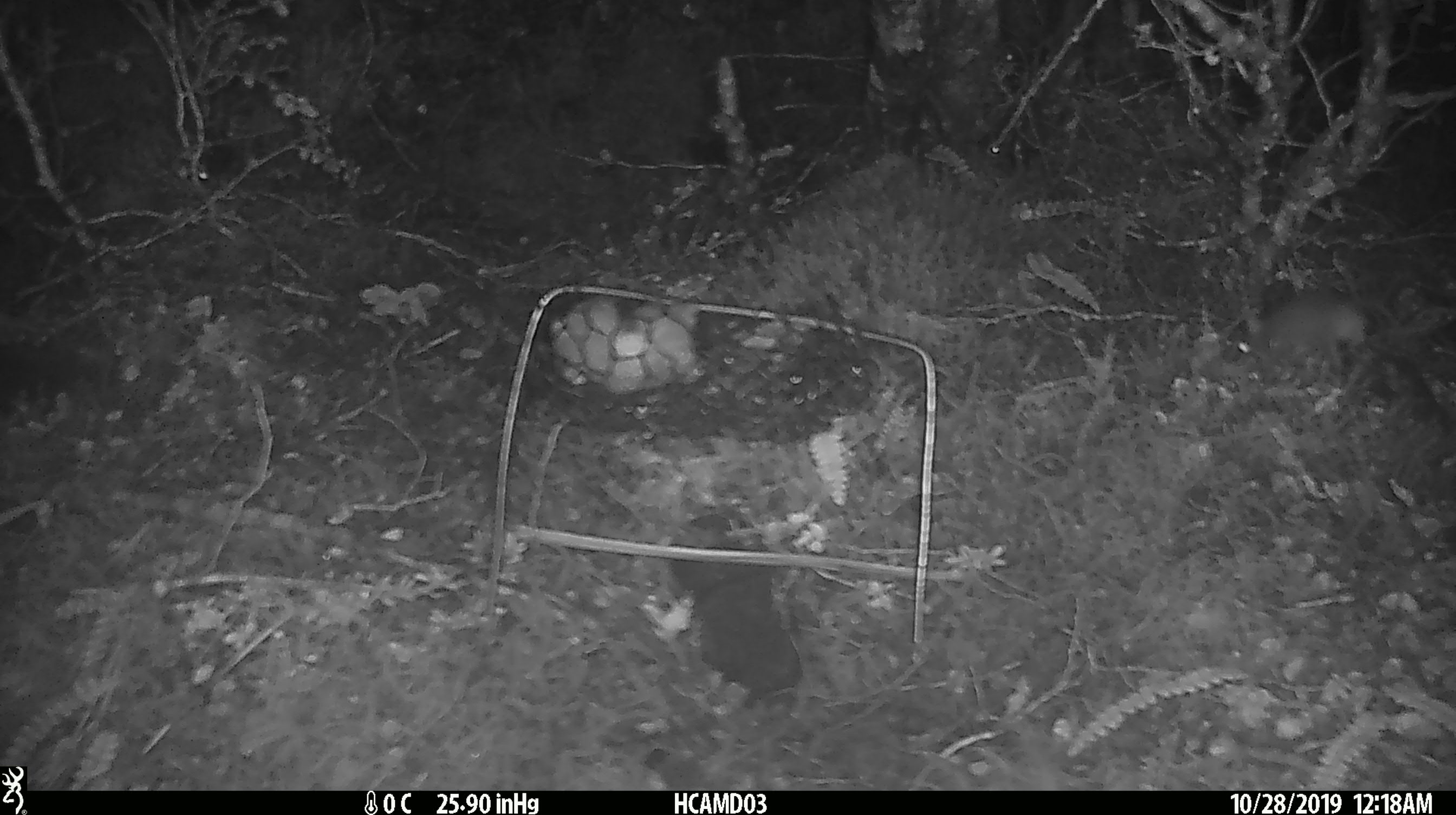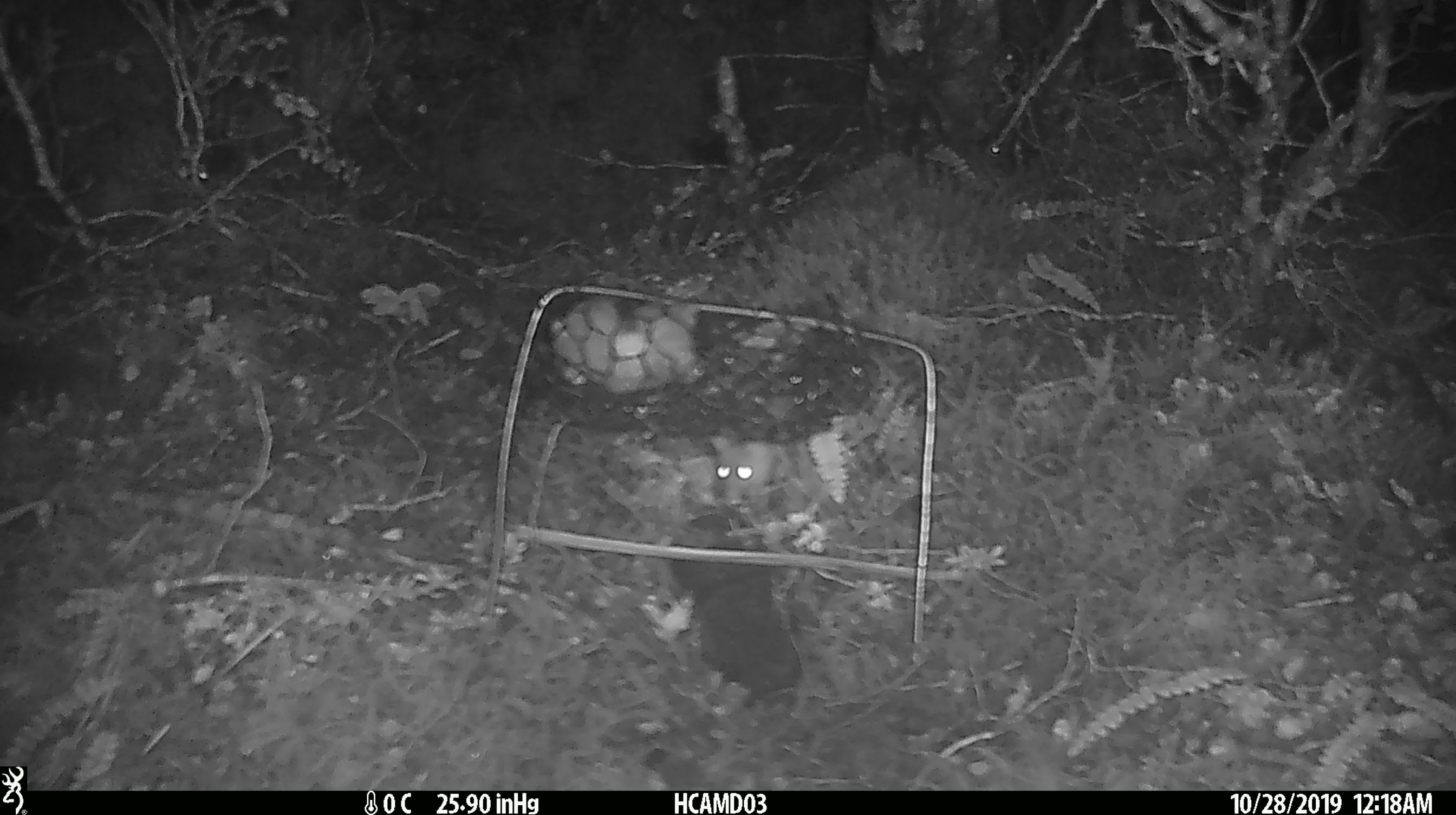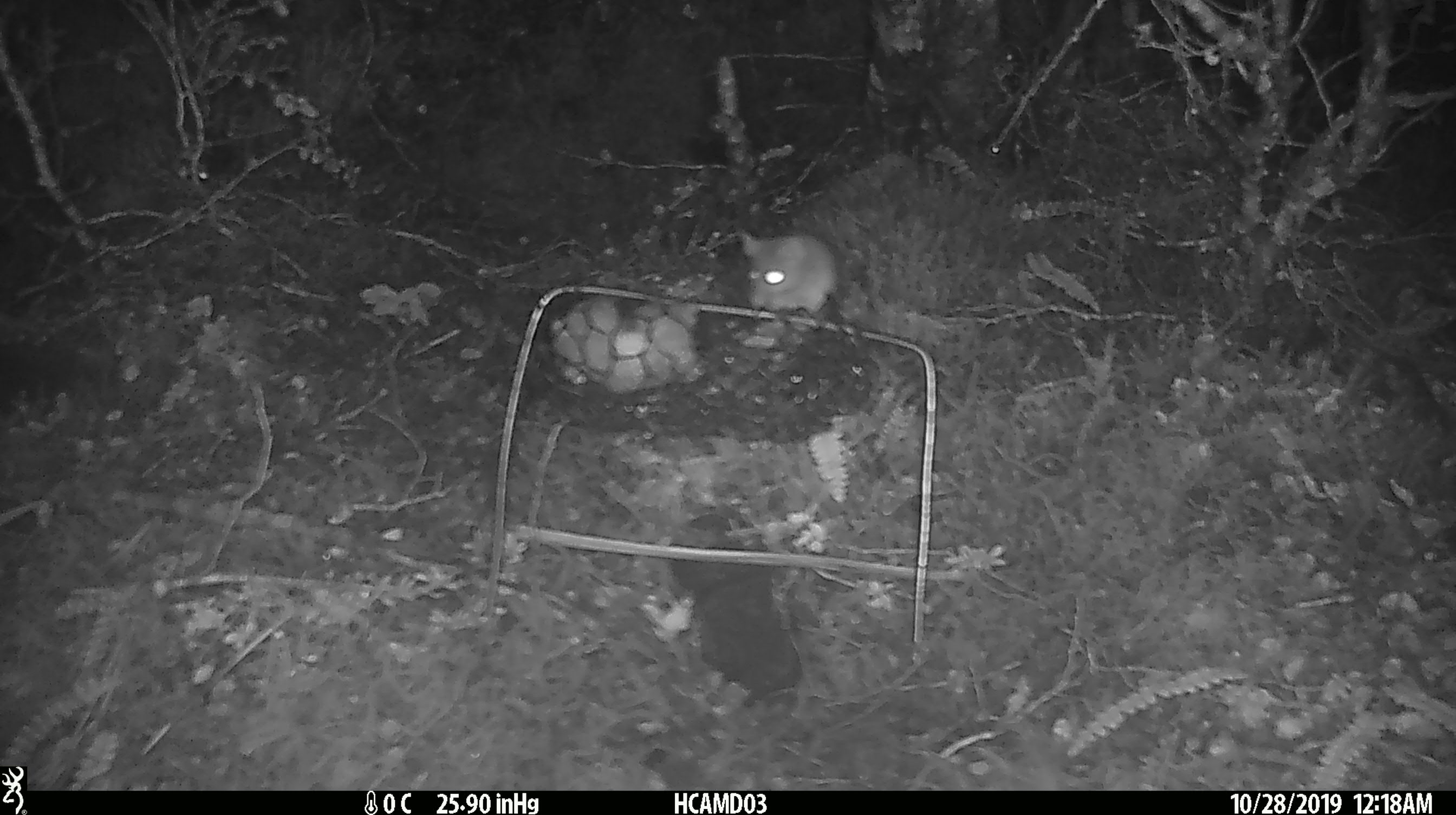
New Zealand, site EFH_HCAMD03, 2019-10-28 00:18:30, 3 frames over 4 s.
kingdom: Animalia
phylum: Chordata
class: Mammalia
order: Rodentia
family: Muridae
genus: Mus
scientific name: Mus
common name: mouse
Mouse (Mus).